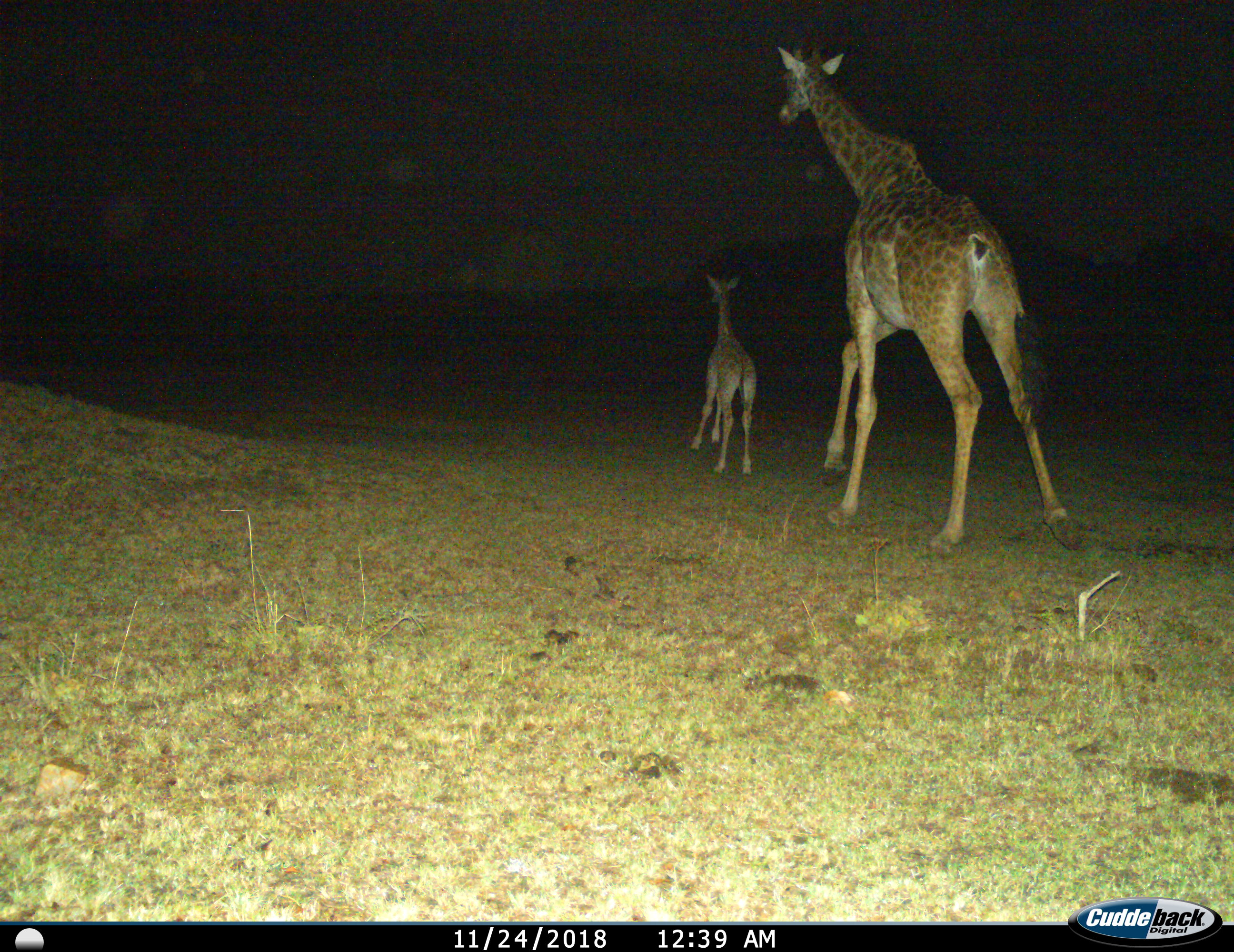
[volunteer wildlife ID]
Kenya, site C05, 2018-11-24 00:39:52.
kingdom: Animalia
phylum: Chordata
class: Mammalia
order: Artiodactyla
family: Giraffidae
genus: Giraffa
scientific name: Giraffa camelopardalis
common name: giraffe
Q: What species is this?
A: Giraffe (Giraffa camelopardalis).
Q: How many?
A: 2.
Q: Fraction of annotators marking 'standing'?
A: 30%.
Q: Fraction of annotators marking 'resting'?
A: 0%.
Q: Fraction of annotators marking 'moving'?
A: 80%.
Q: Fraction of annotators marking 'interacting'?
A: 0%.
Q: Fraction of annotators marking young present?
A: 100%.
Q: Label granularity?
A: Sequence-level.